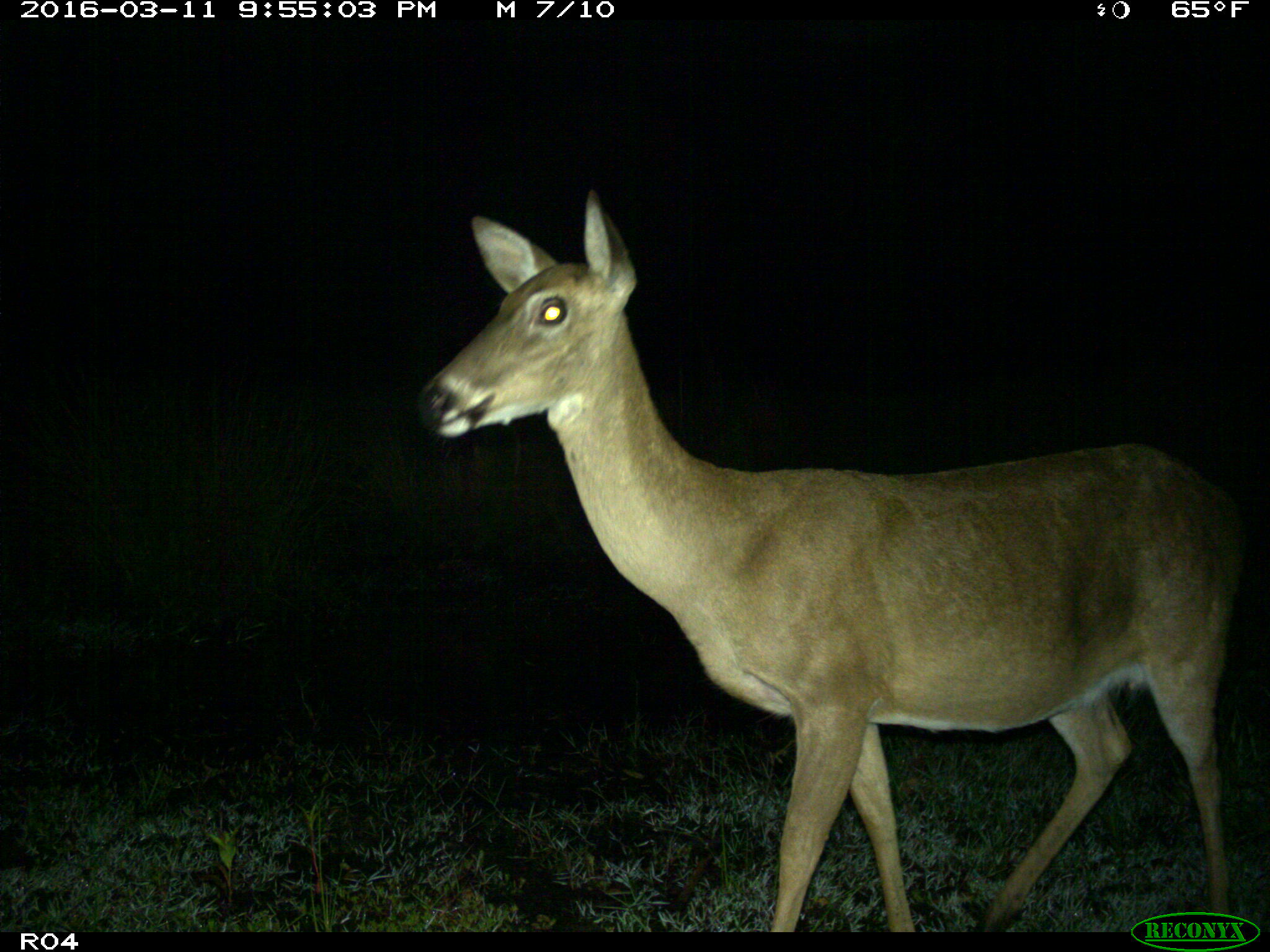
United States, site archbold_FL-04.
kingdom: Animalia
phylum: Chordata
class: Mammalia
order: Artiodactyla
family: Cervidae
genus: Odocoileus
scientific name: Odocoileus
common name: deer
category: unidentified deer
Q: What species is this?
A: Unidentified deer (deer) (Odocoileus).